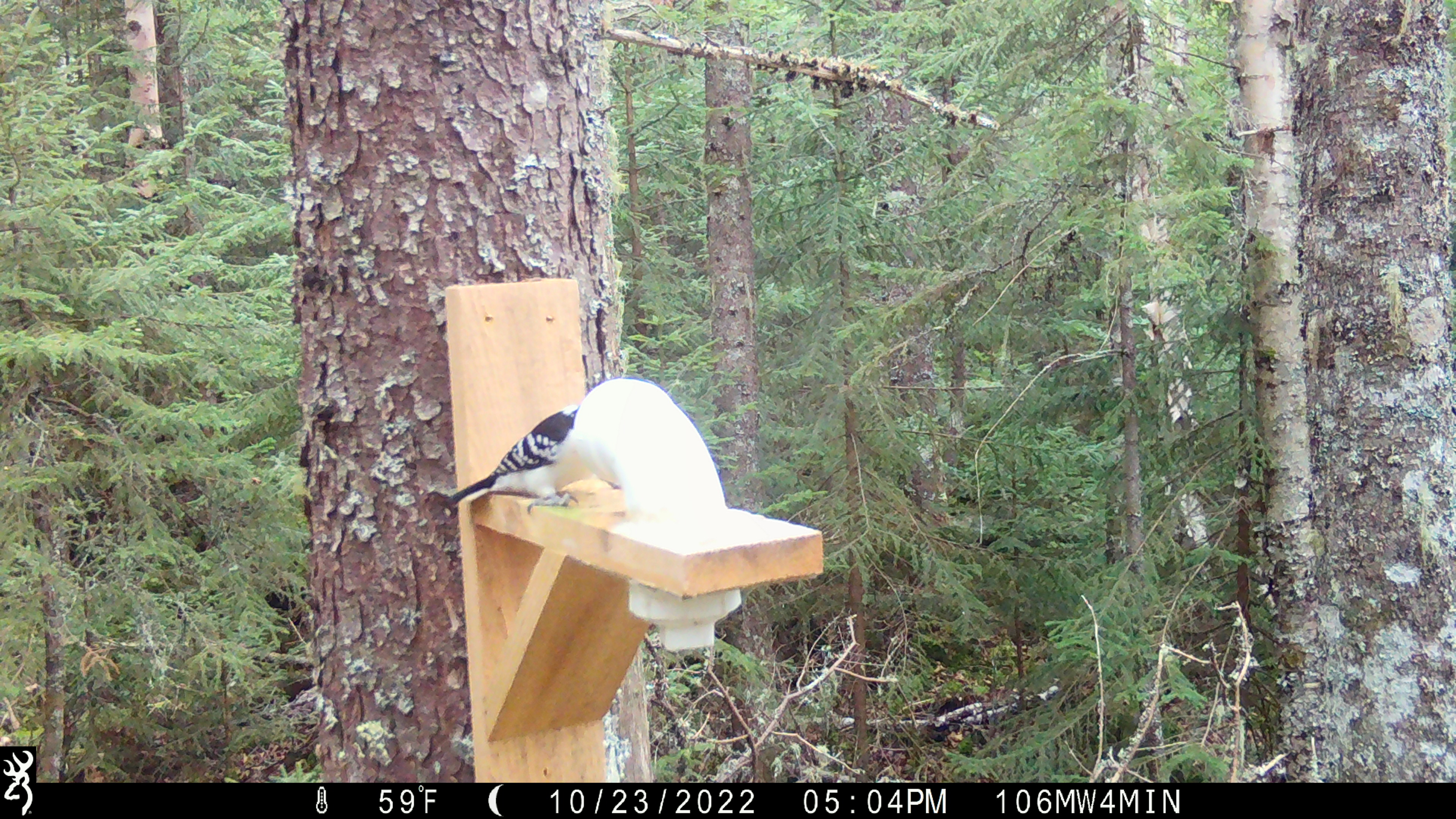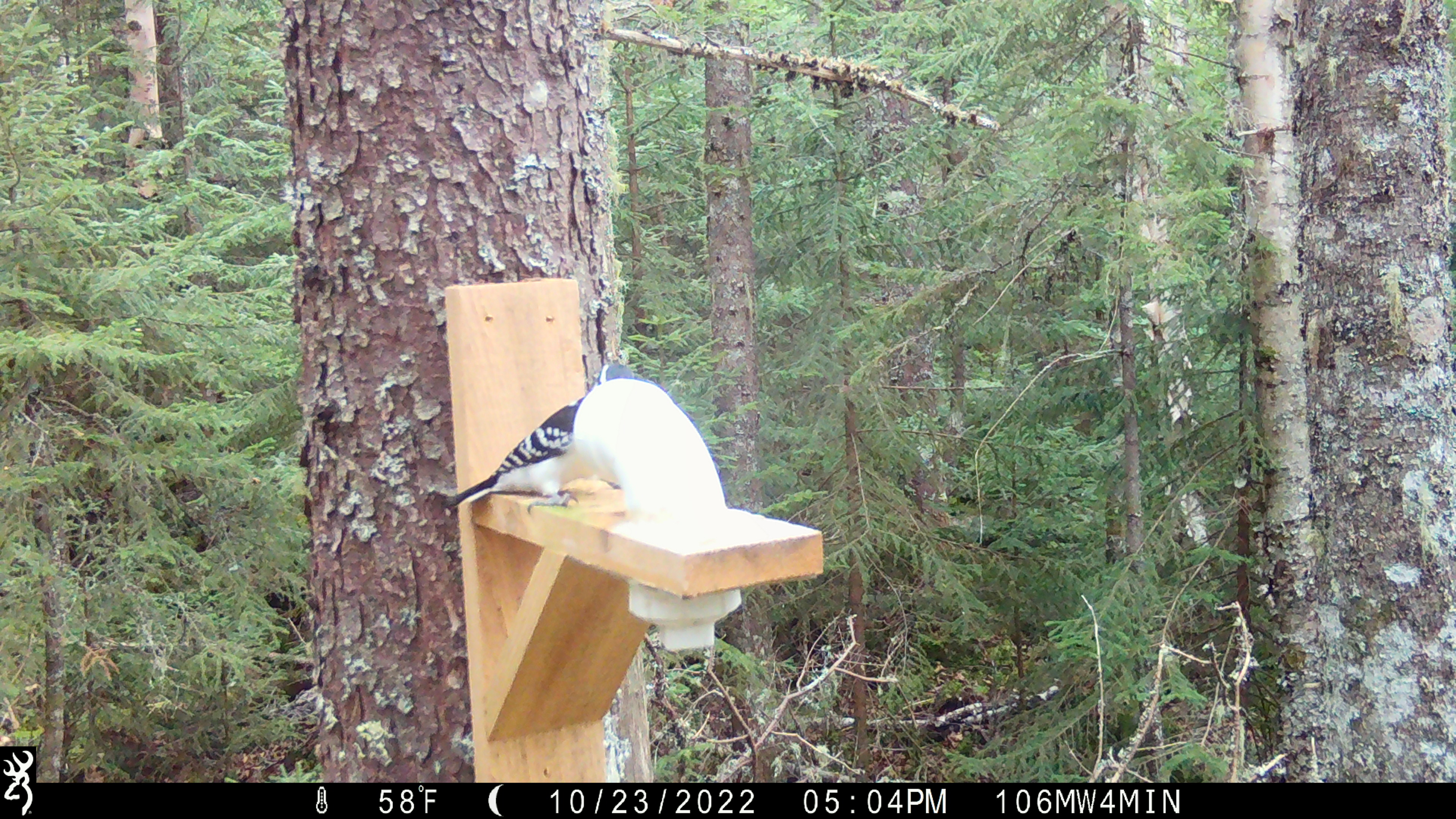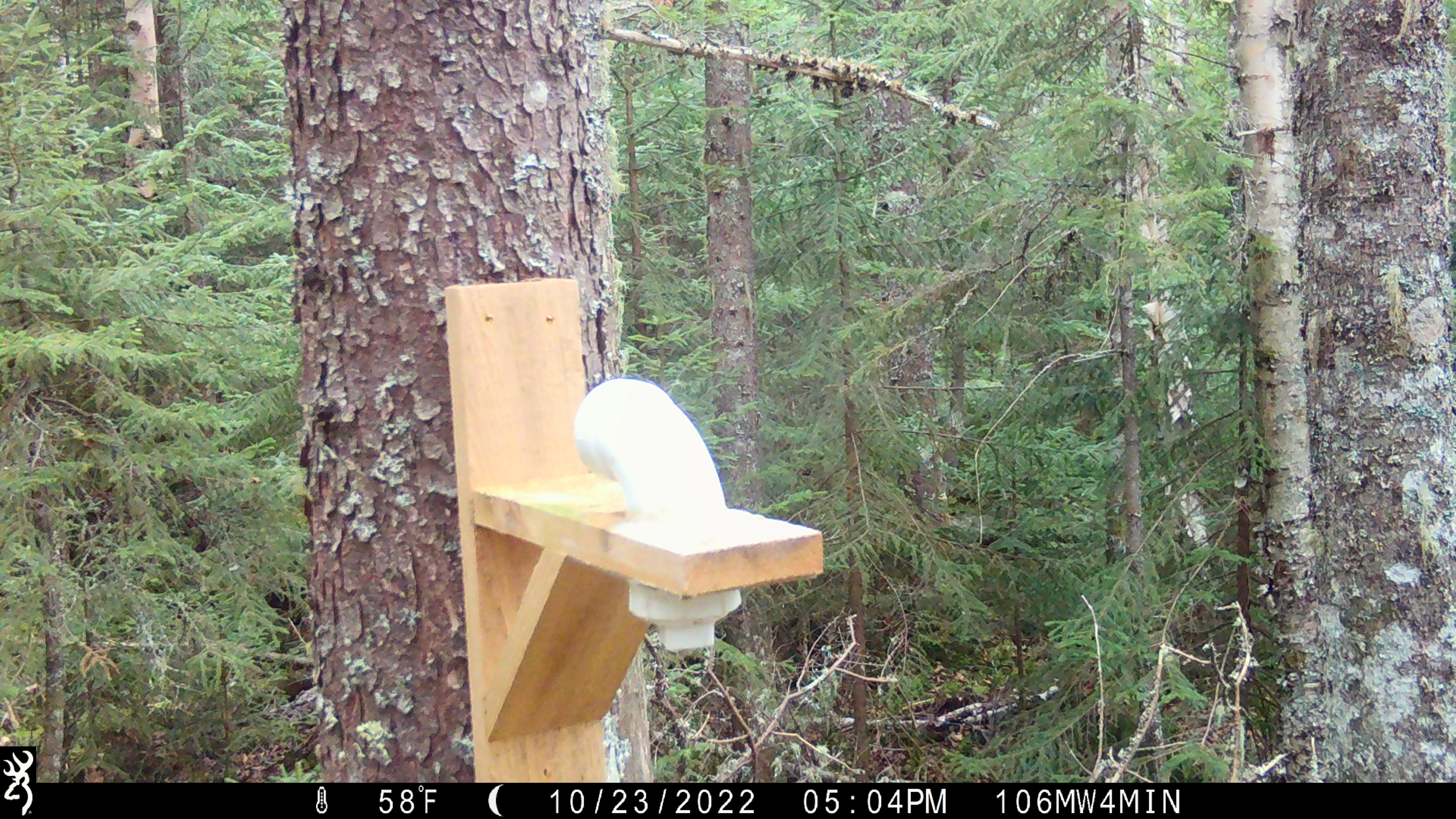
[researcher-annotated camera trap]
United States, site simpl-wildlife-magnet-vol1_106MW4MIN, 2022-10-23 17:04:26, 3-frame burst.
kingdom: Animalia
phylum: Chordata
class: Aves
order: Piciformes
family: Picidae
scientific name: Picidae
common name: woodpecker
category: woodpecker sp.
Woodpecker sp. (woodpecker) (Picidae).